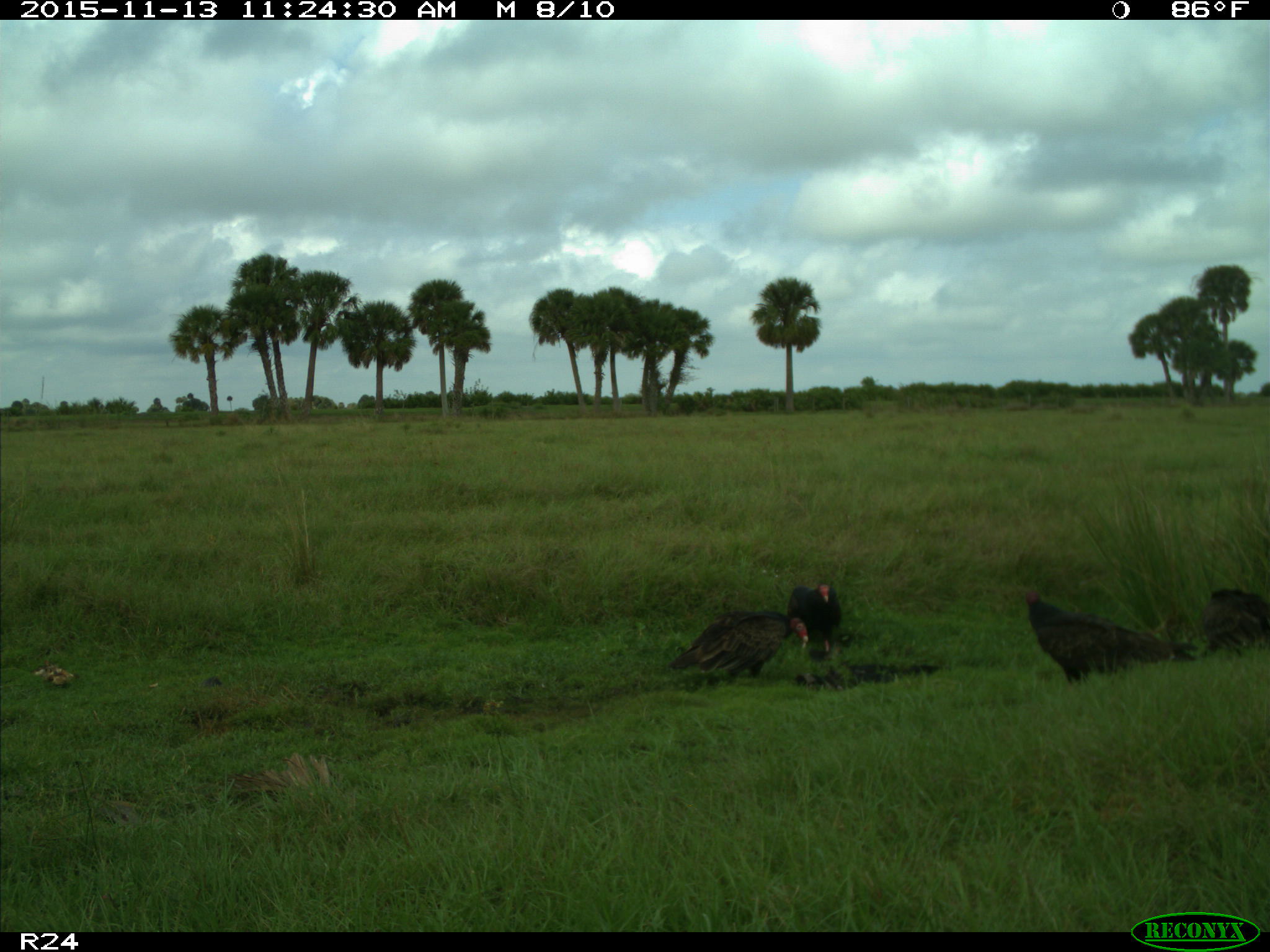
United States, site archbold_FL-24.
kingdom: Animalia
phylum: Chordata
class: Aves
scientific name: Aves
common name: birds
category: unidentified bird